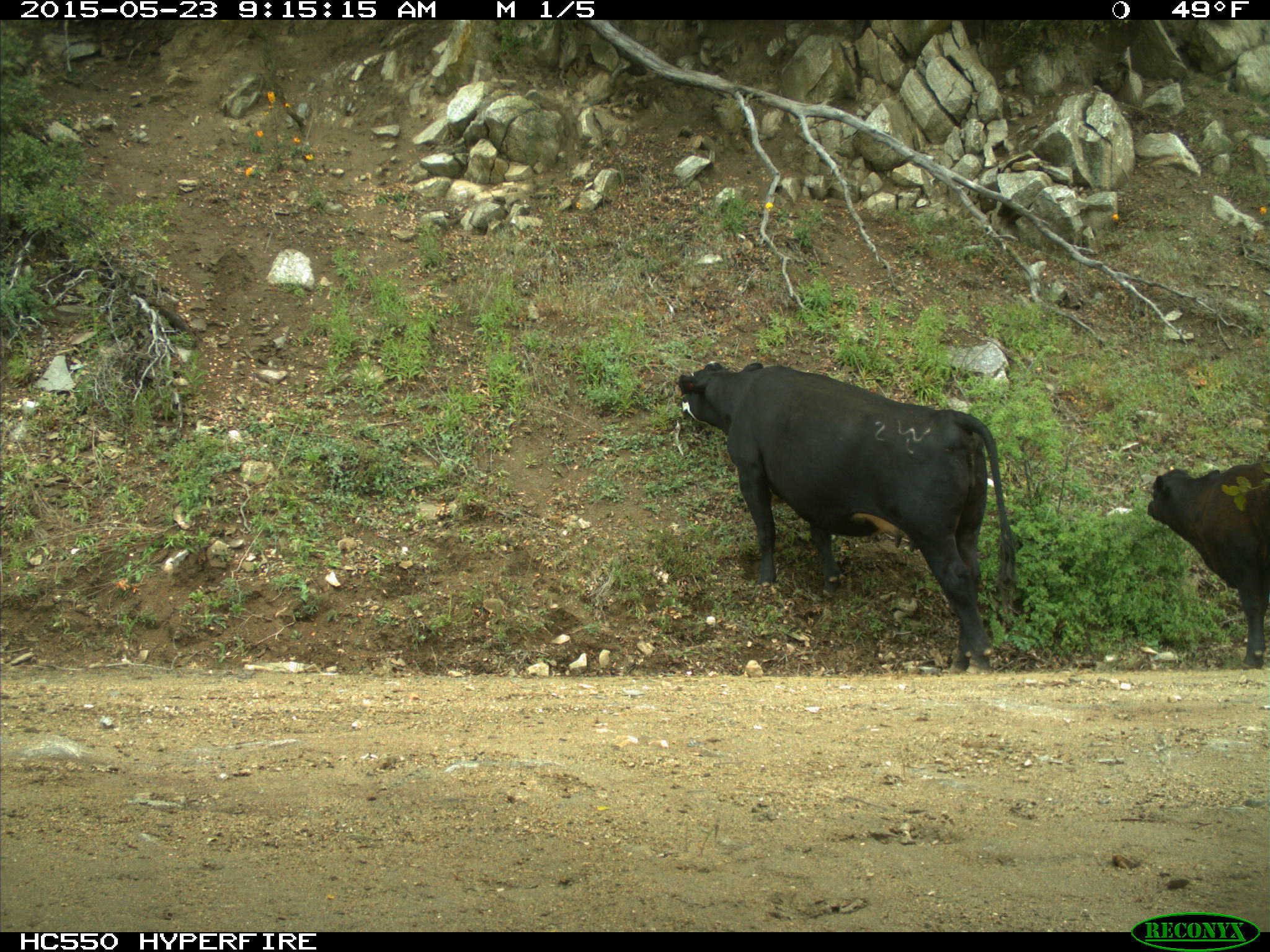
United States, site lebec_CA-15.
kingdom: Animalia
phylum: Chordata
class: Mammalia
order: Artiodactyla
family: Bovidae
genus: Bos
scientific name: Bos taurus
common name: domestic cow